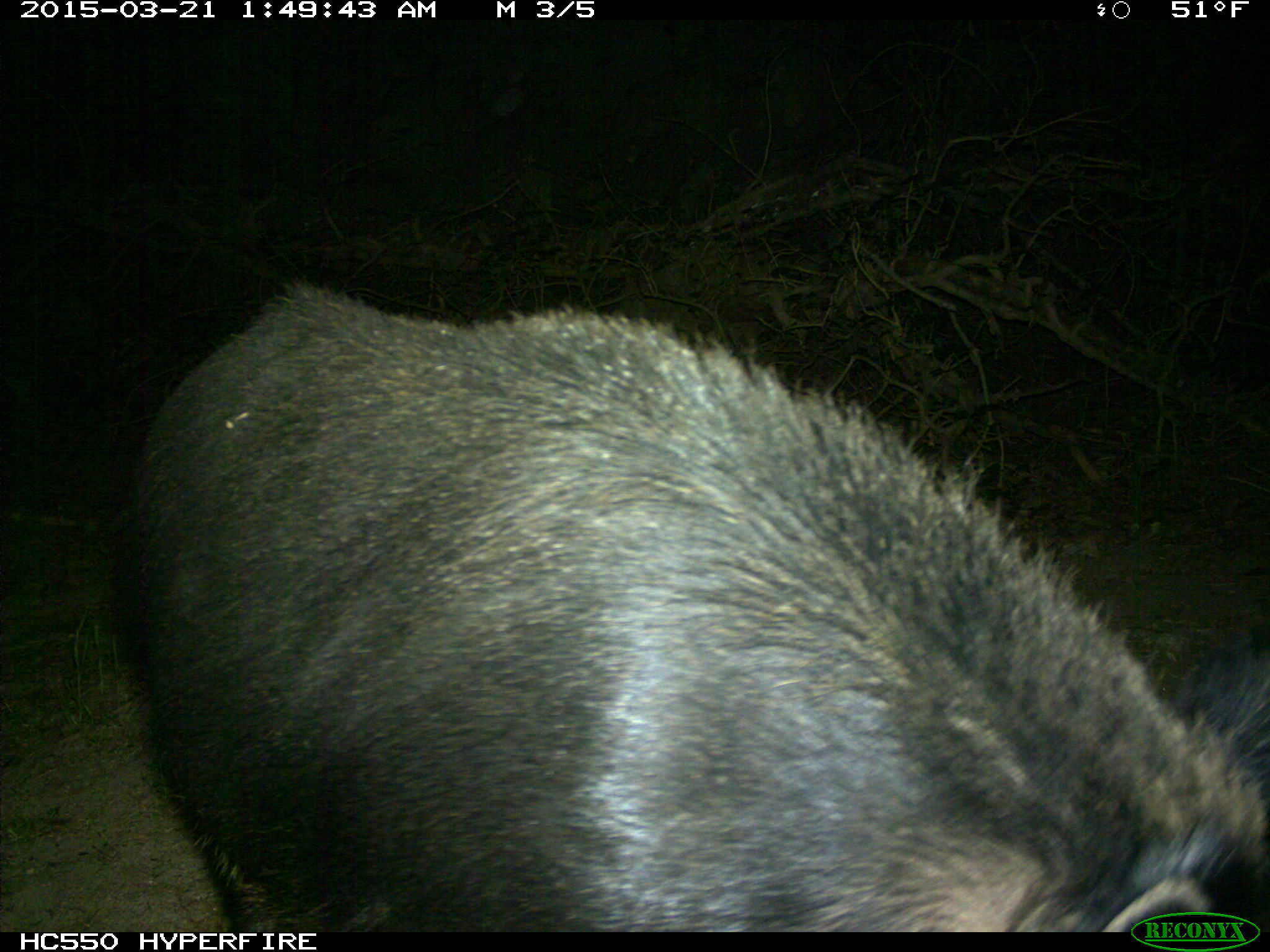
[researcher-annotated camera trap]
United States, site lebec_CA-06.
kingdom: Animalia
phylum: Chordata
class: Mammalia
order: Artiodactyla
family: Suidae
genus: Sus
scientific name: Sus scrofa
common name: wild boar